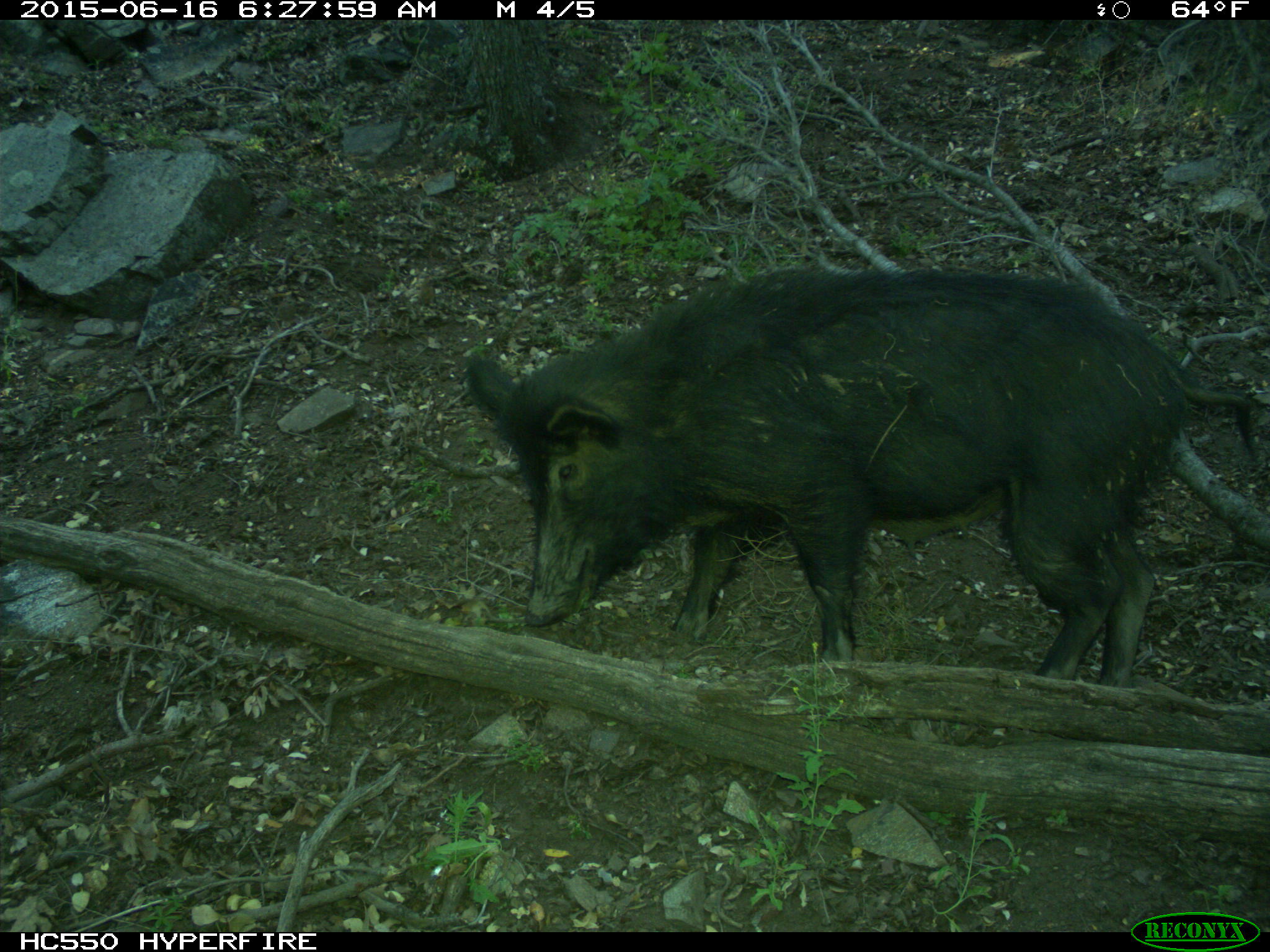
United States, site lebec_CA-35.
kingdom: Animalia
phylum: Chordata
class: Mammalia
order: Artiodactyla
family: Suidae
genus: Sus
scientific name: Sus scrofa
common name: wild boar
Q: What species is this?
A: Sus scrofa (wild boar).